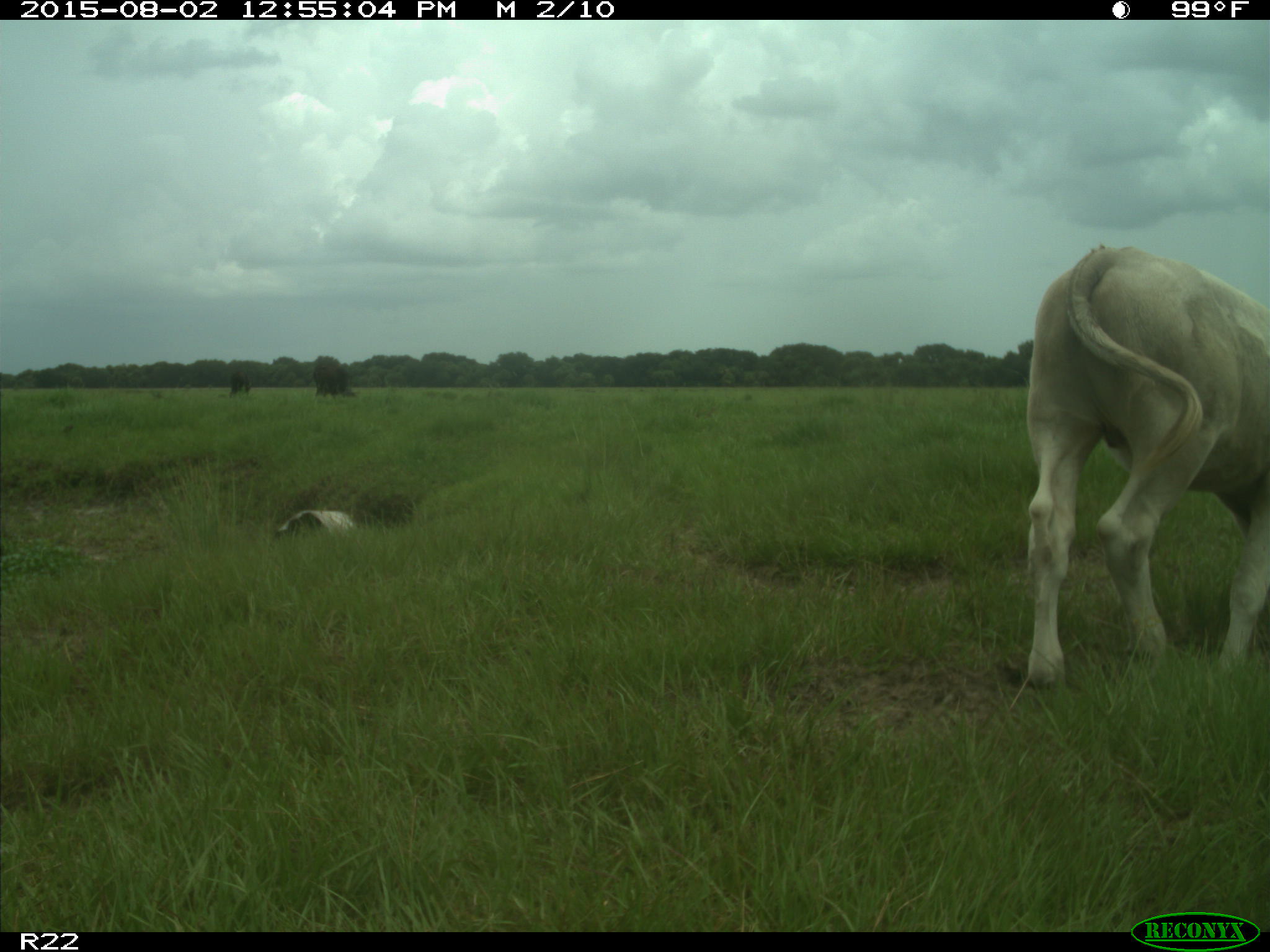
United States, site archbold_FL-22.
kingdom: Animalia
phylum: Chordata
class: Mammalia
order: Artiodactyla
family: Bovidae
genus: Bos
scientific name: Bos taurus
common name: domestic cow